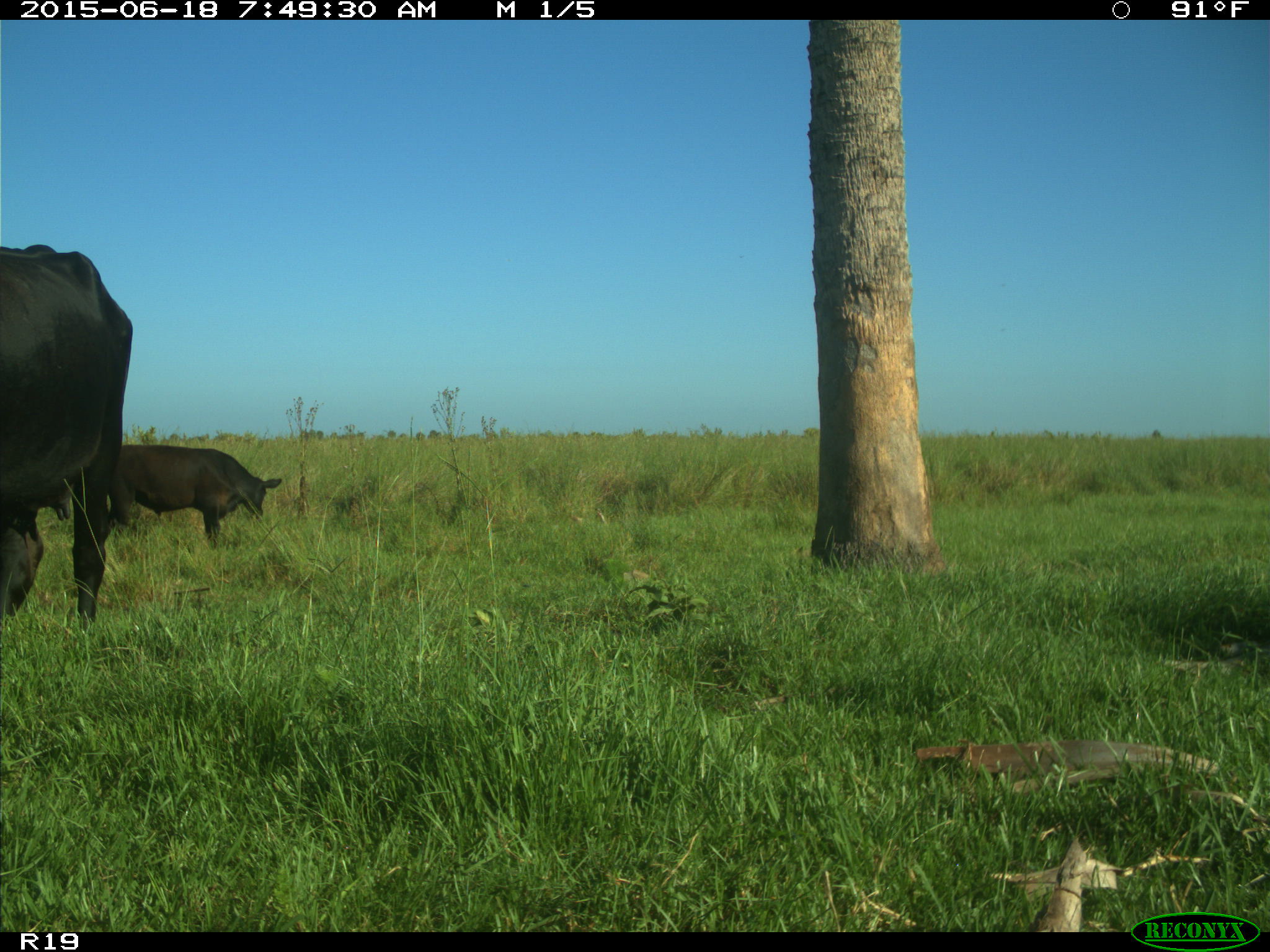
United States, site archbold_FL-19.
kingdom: Animalia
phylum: Chordata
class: Mammalia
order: Artiodactyla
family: Bovidae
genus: Bos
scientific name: Bos taurus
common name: domestic cow